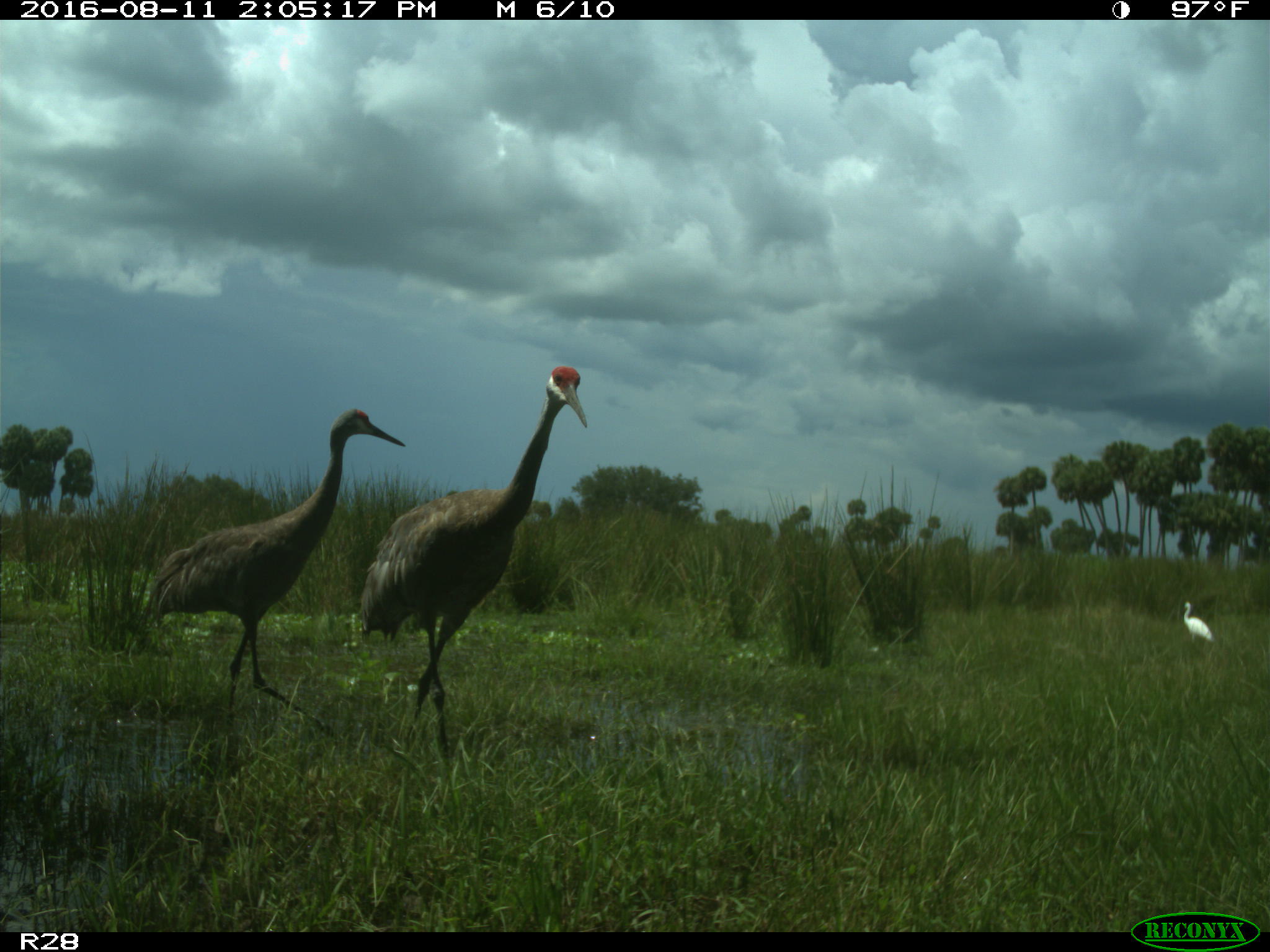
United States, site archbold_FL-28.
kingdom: Animalia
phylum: Chordata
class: Aves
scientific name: Aves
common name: birds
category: unidentified bird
Unidentified bird (birds) (Aves).